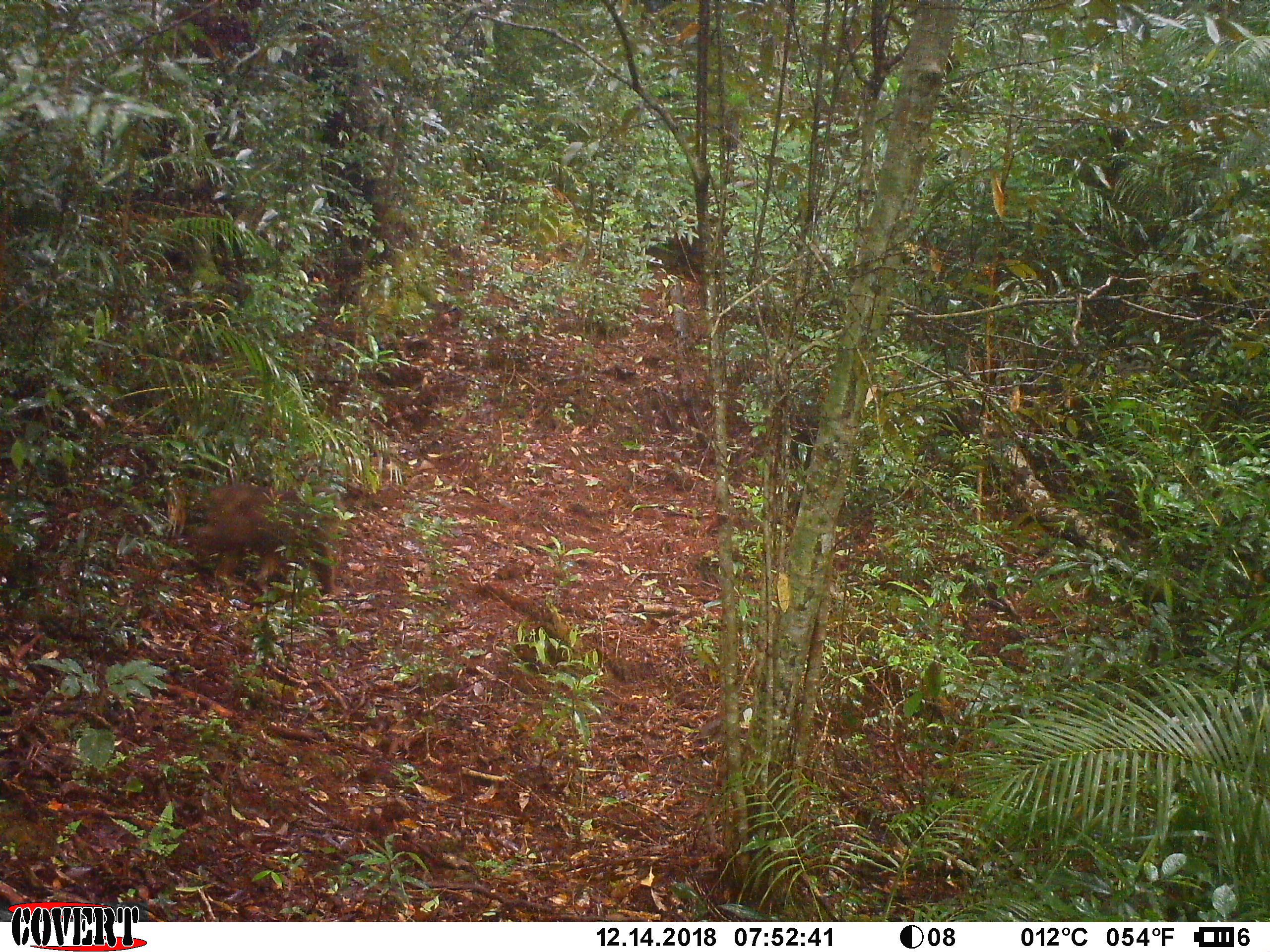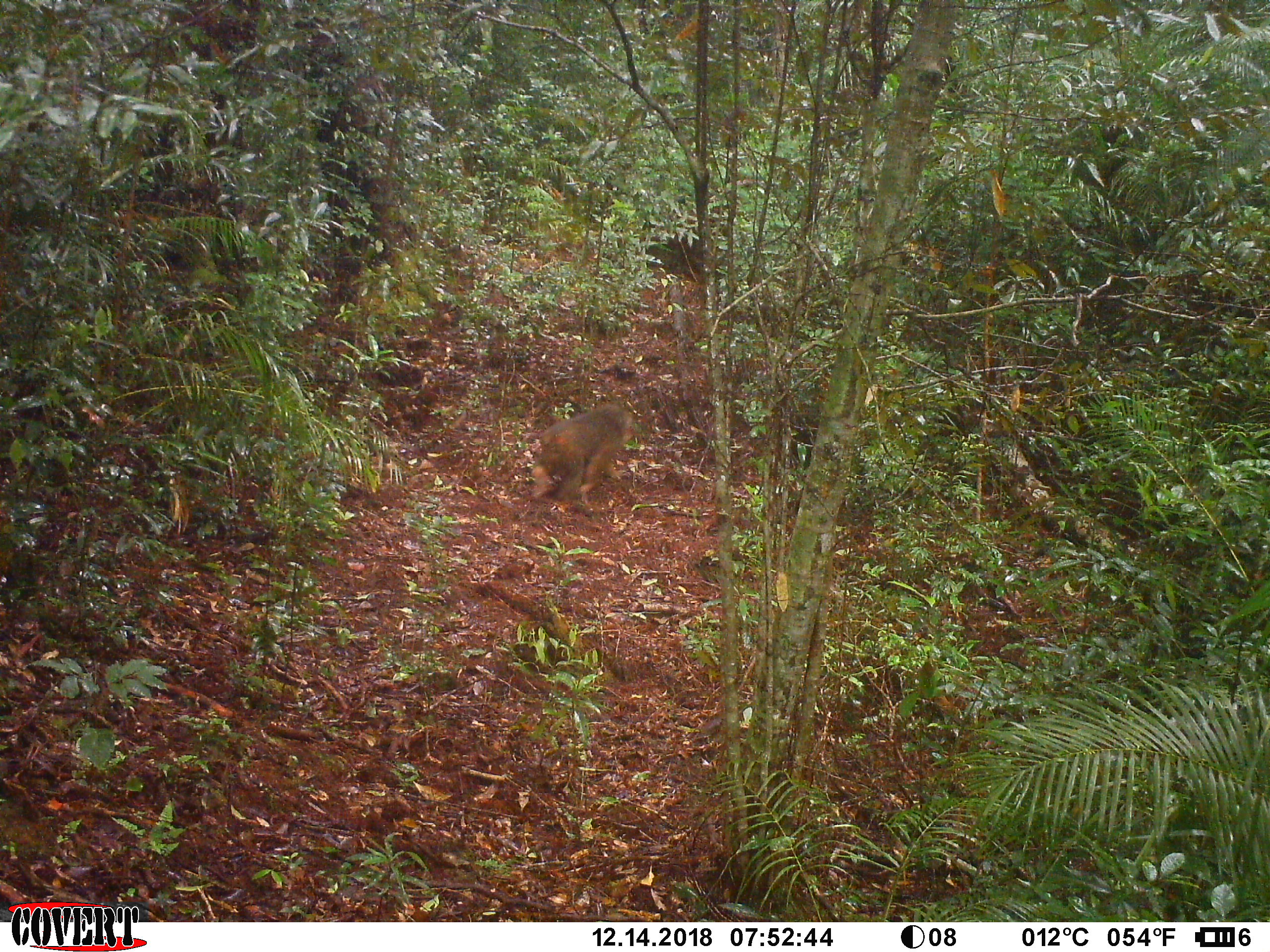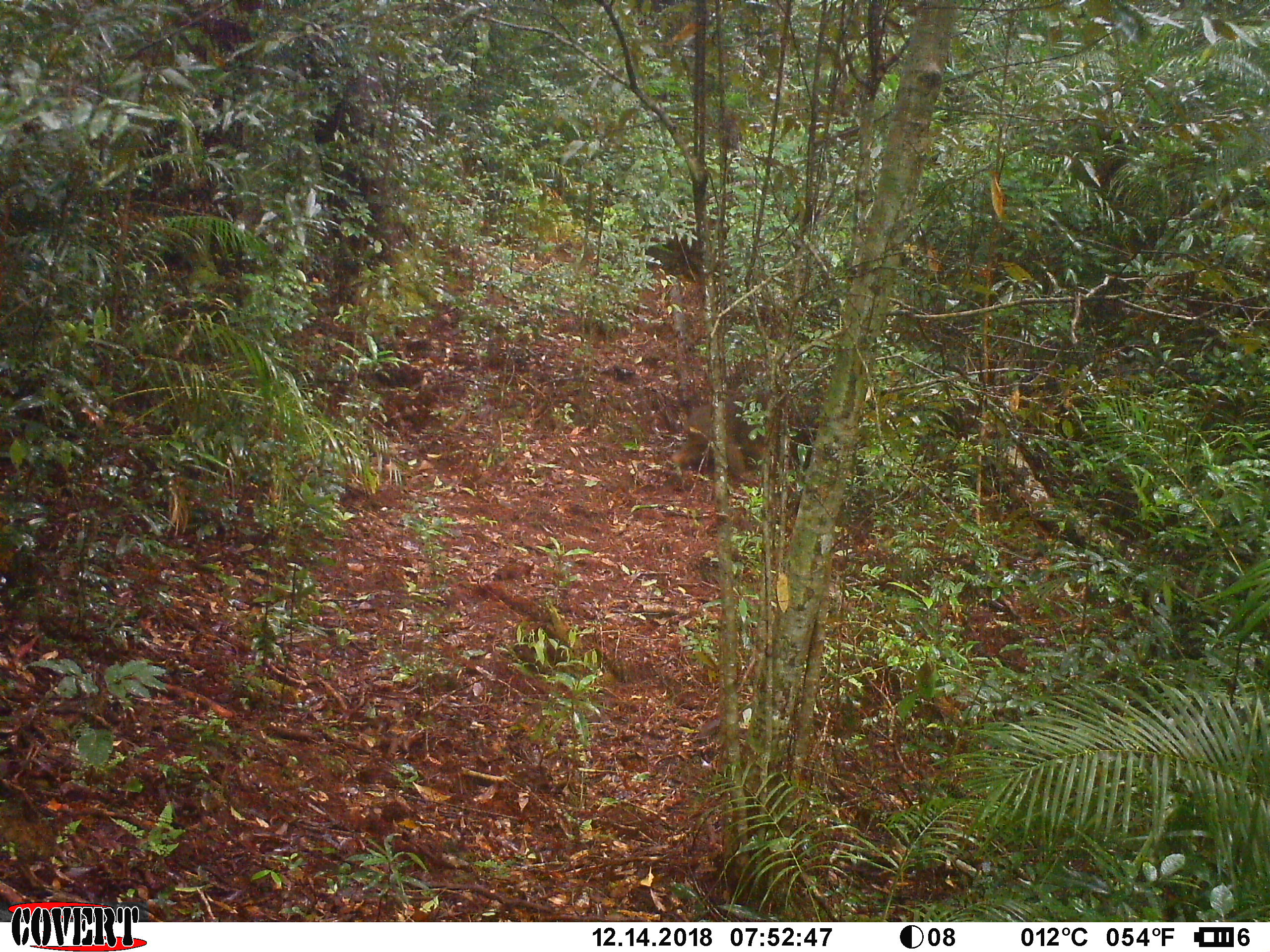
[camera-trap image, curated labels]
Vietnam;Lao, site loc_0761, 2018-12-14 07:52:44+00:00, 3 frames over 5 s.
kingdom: Animalia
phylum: Chordata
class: Mammalia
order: Primates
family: Cercopithecidae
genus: Macaca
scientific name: Macaca arctoides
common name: stump-tailed macaque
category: stump tailed macaque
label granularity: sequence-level